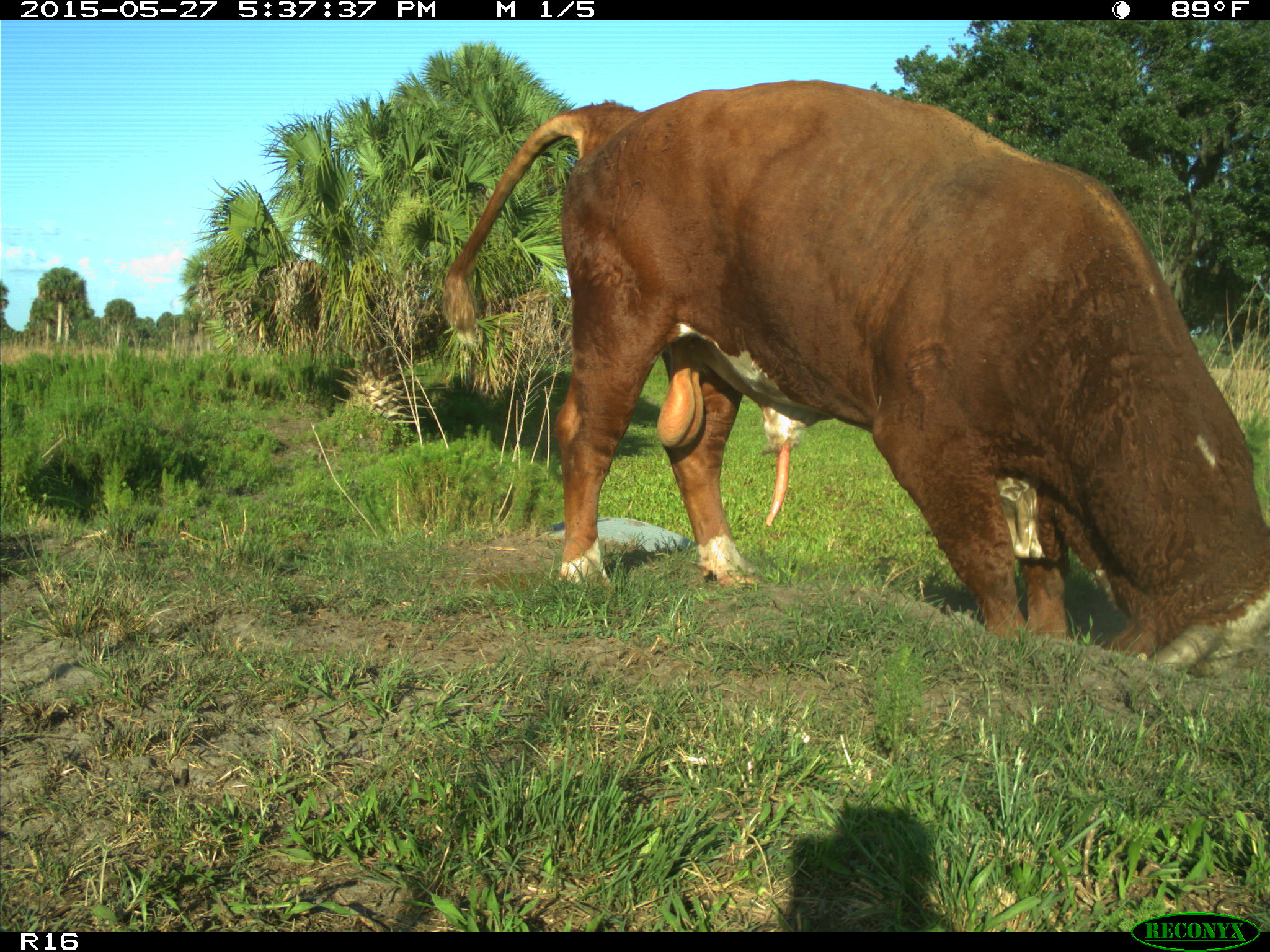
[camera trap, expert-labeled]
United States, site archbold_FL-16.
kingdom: Animalia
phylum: Chordata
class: Mammalia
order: Artiodactyla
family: Bovidae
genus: Bos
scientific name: Bos taurus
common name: domestic cow